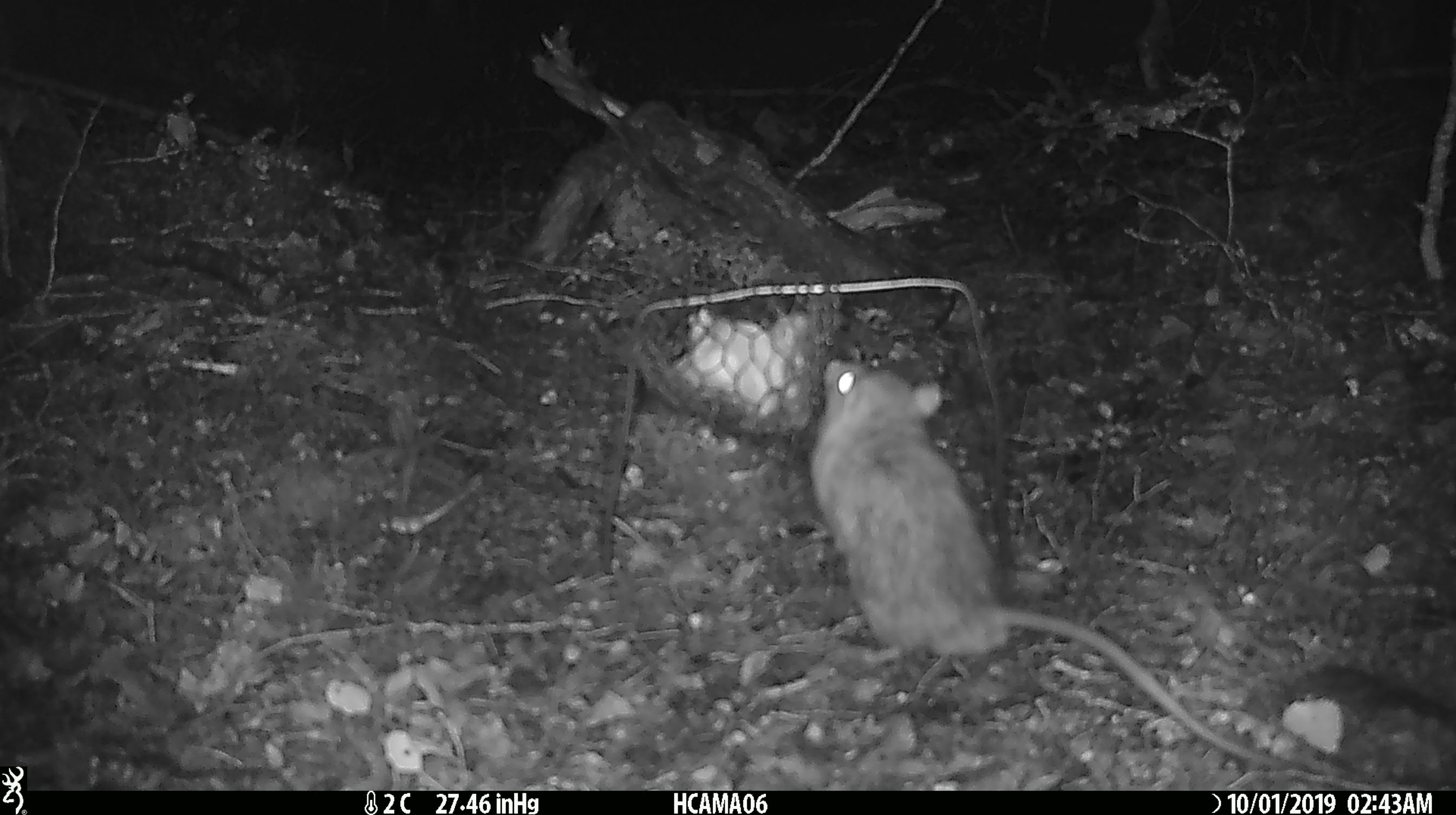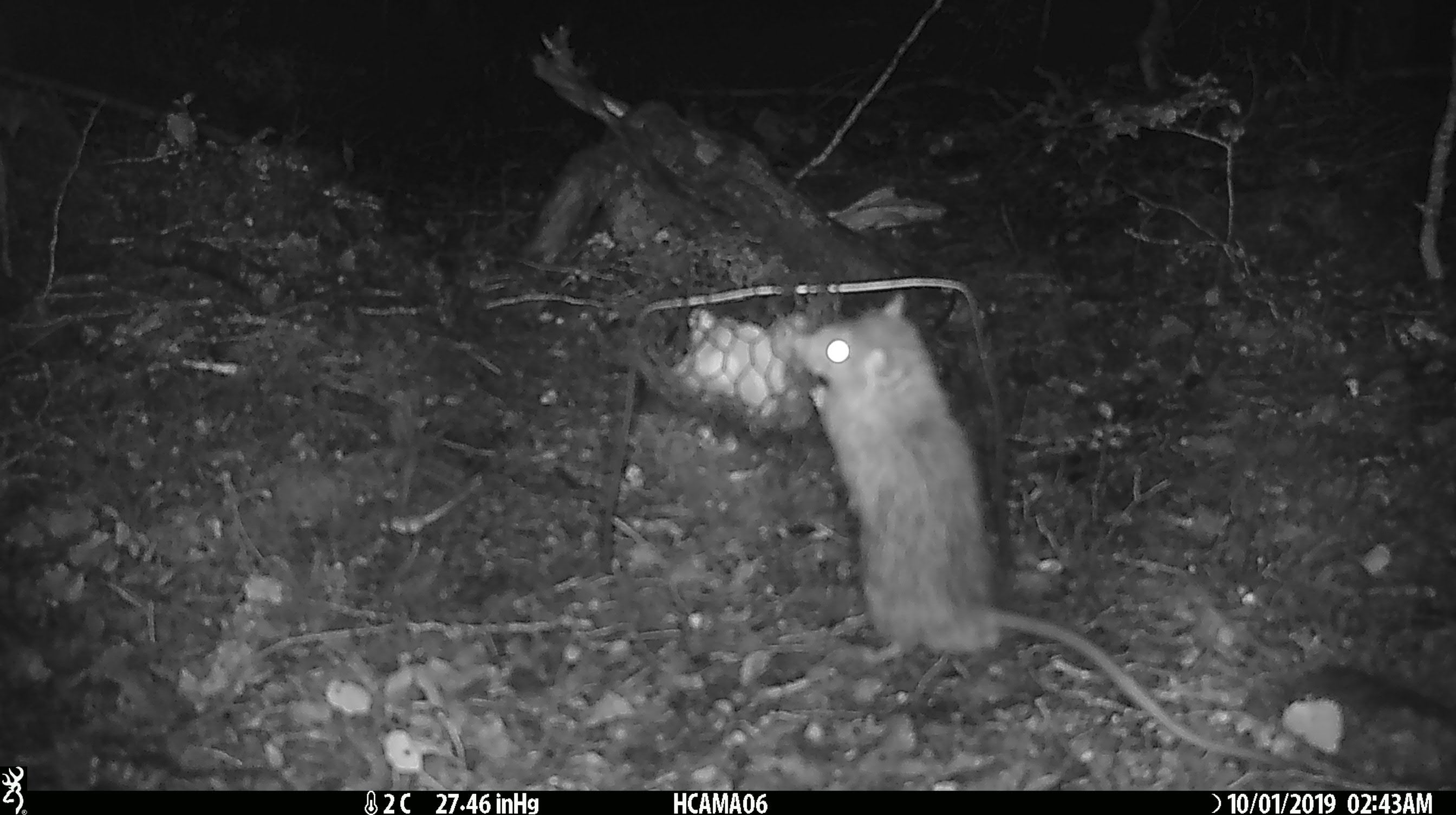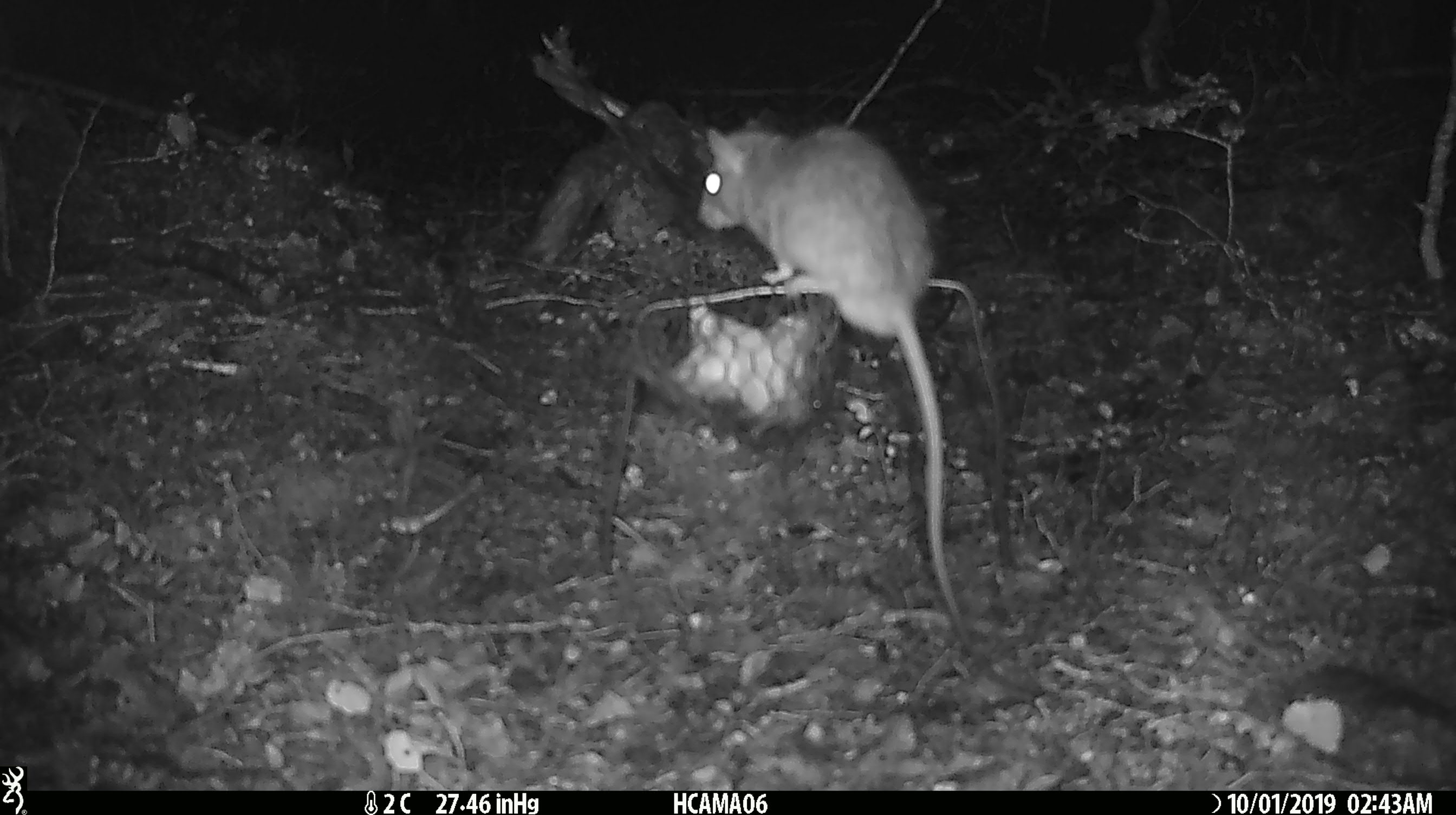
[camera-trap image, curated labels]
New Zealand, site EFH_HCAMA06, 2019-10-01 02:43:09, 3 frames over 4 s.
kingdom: Animalia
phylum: Chordata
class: Mammalia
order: Rodentia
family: Muridae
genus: Rattus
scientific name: Rattus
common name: rat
Rat (Rattus).